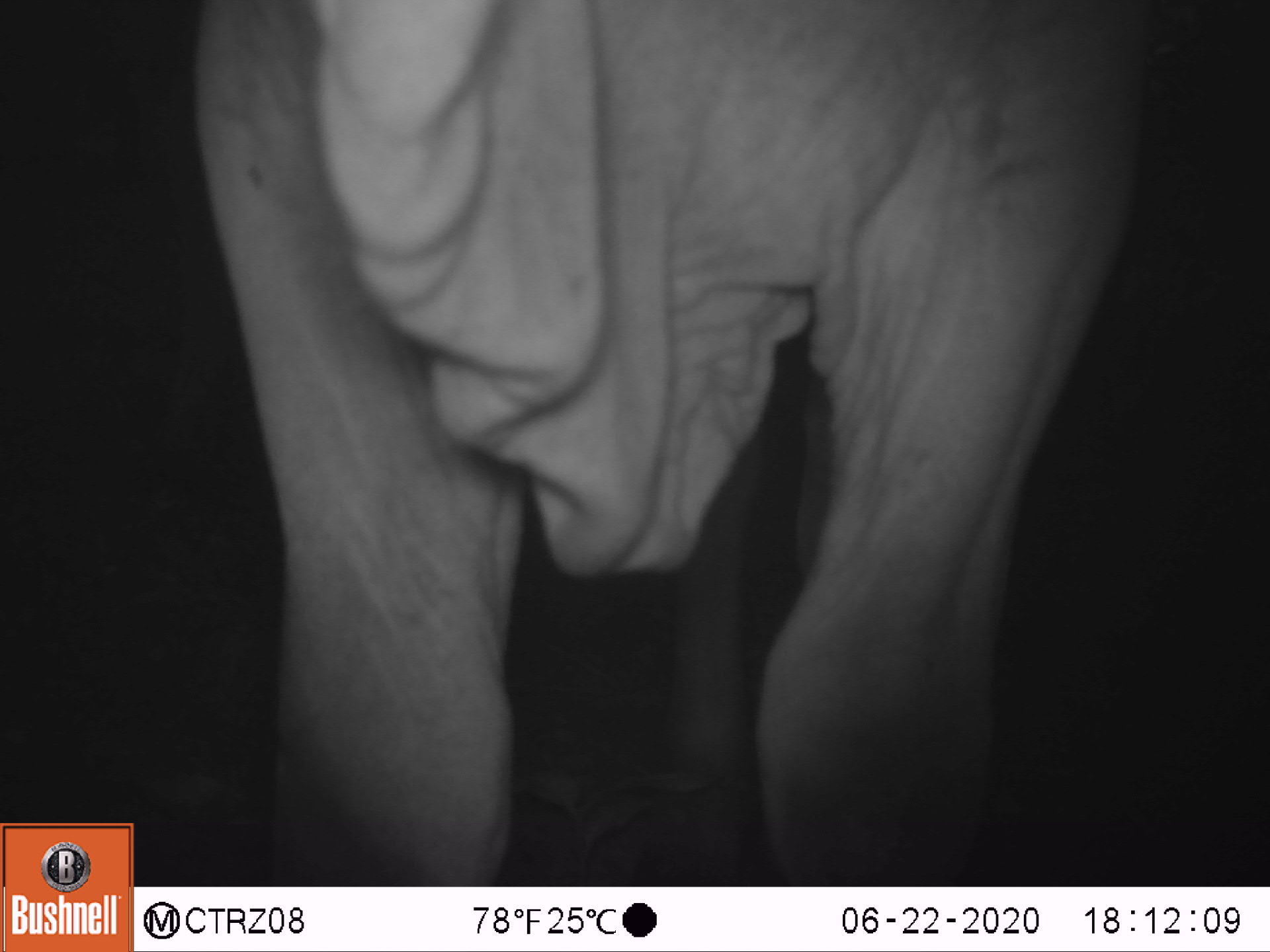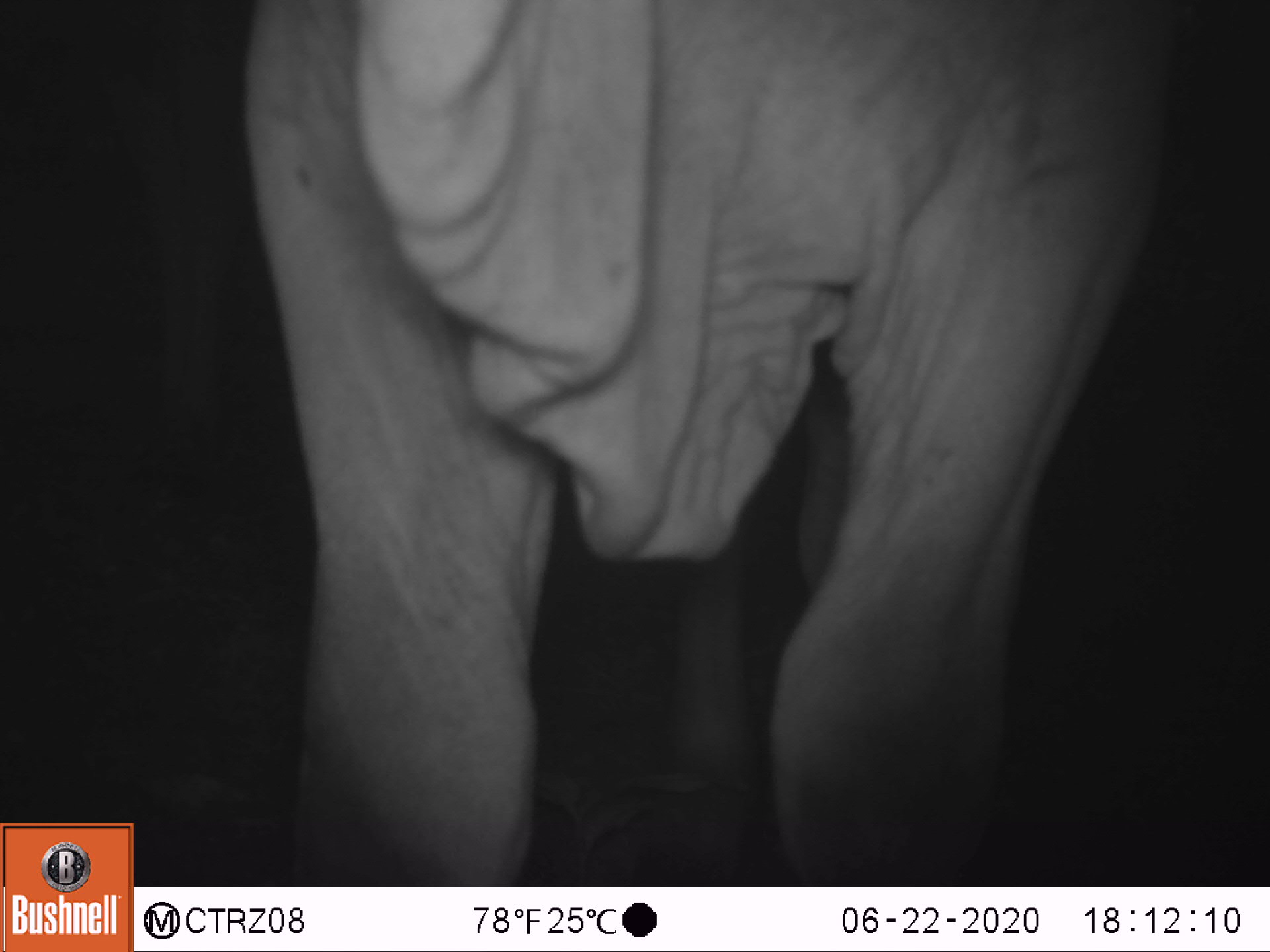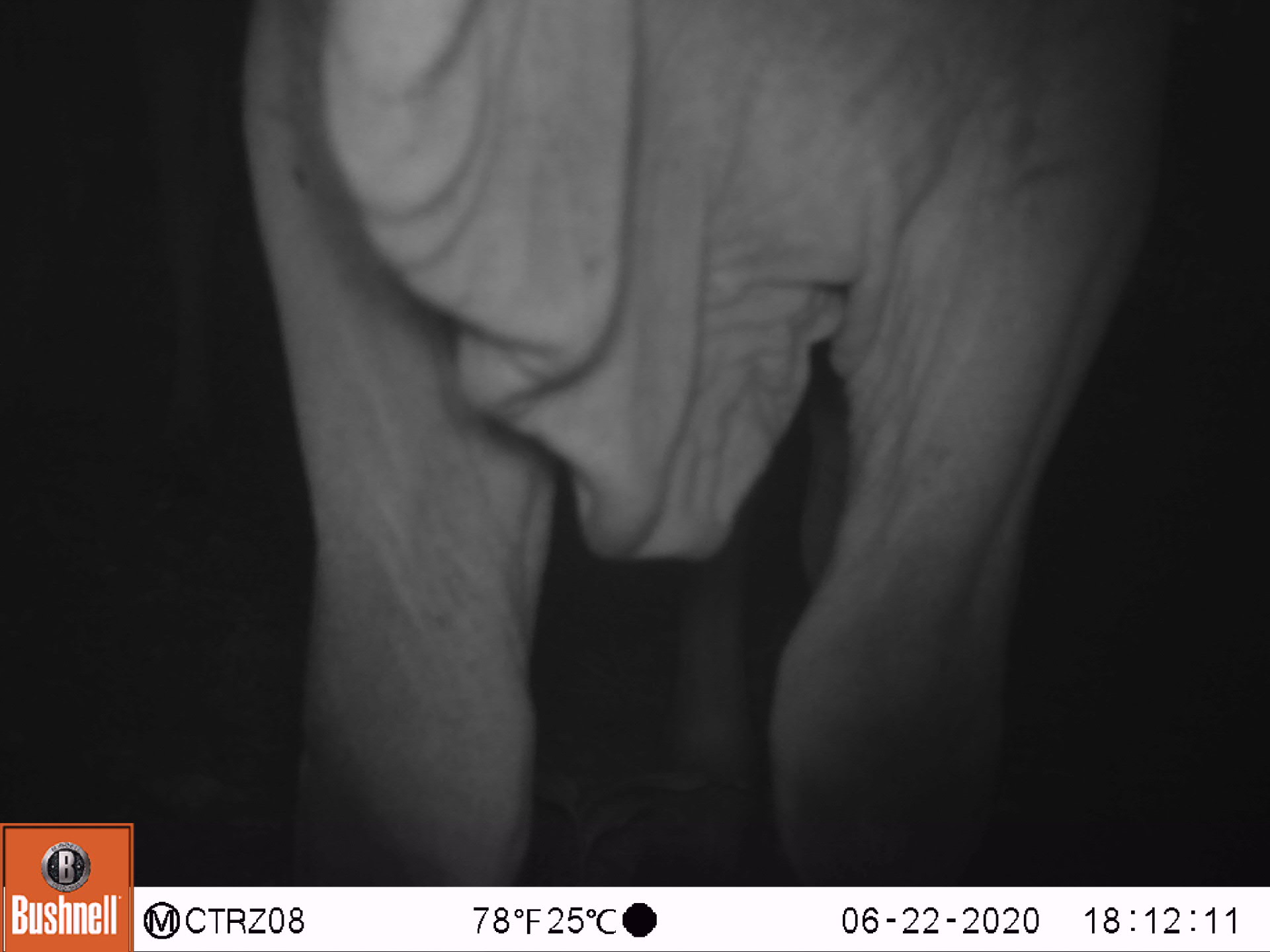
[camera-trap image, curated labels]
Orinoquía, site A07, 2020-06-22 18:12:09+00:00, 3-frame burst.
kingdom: Animalia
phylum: Chordata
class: Mammalia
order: Artiodactyla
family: Bovidae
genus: Bos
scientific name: Bos taurus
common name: cow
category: cattle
Cattle (cow) (Bos taurus).